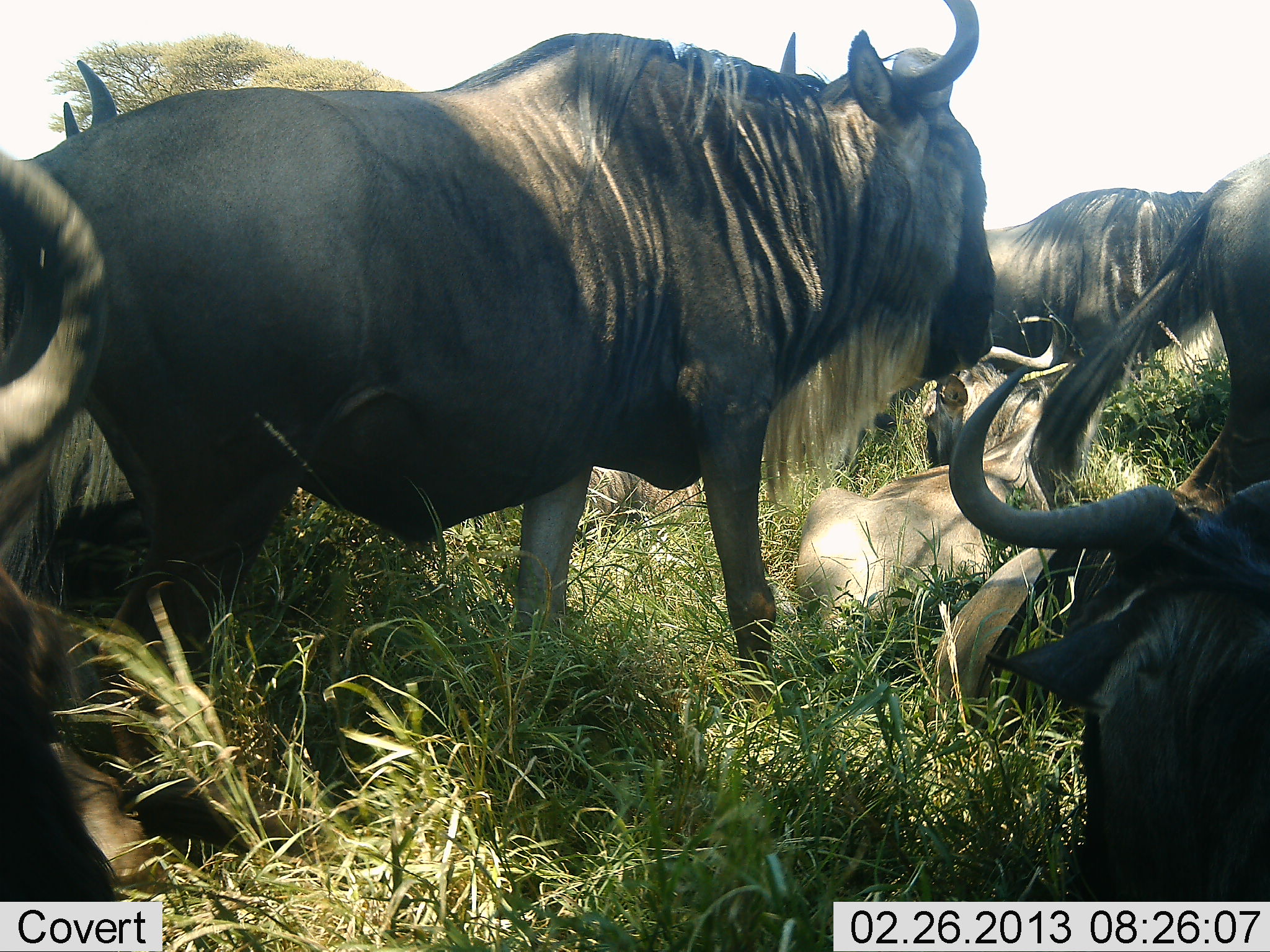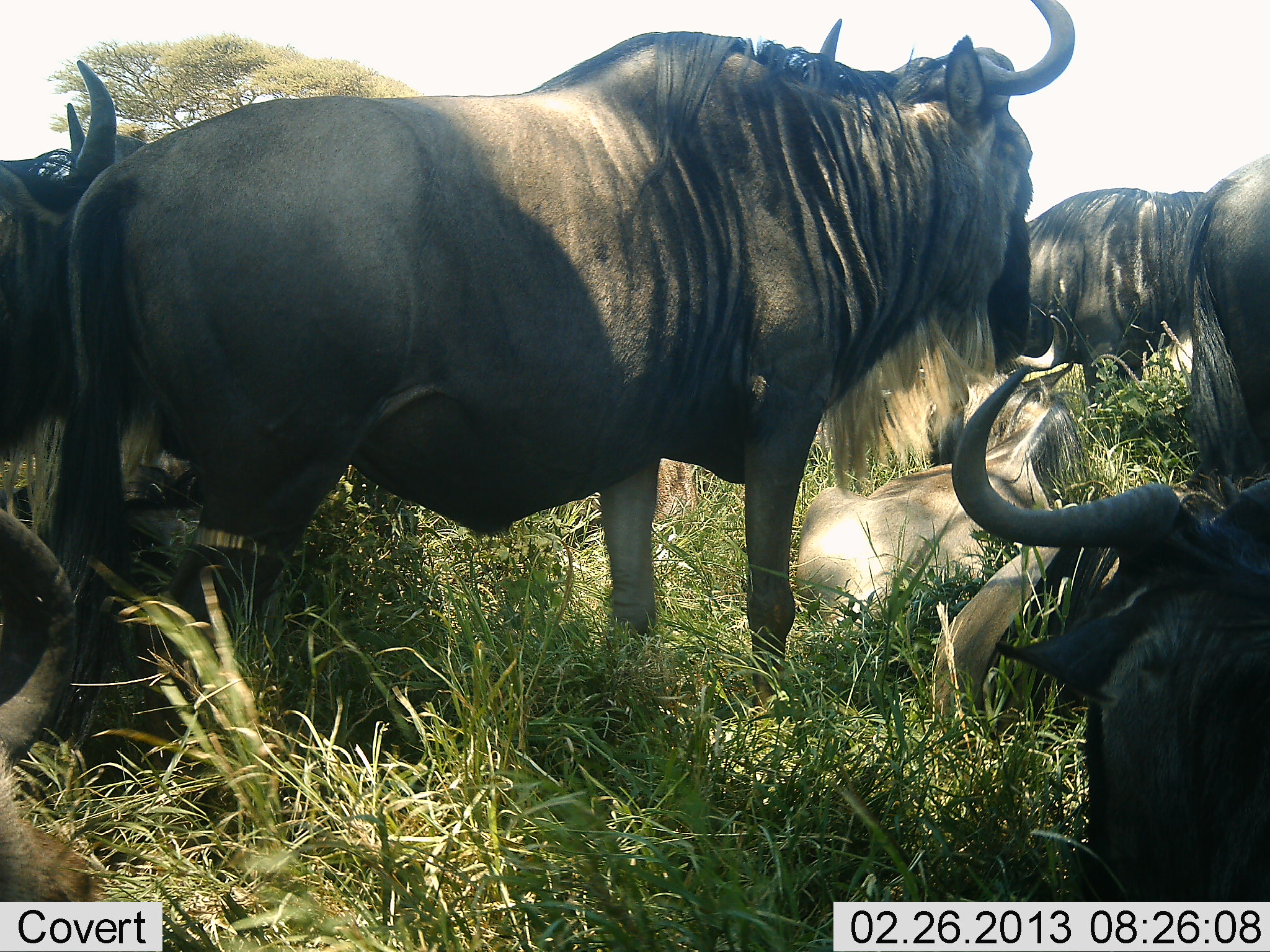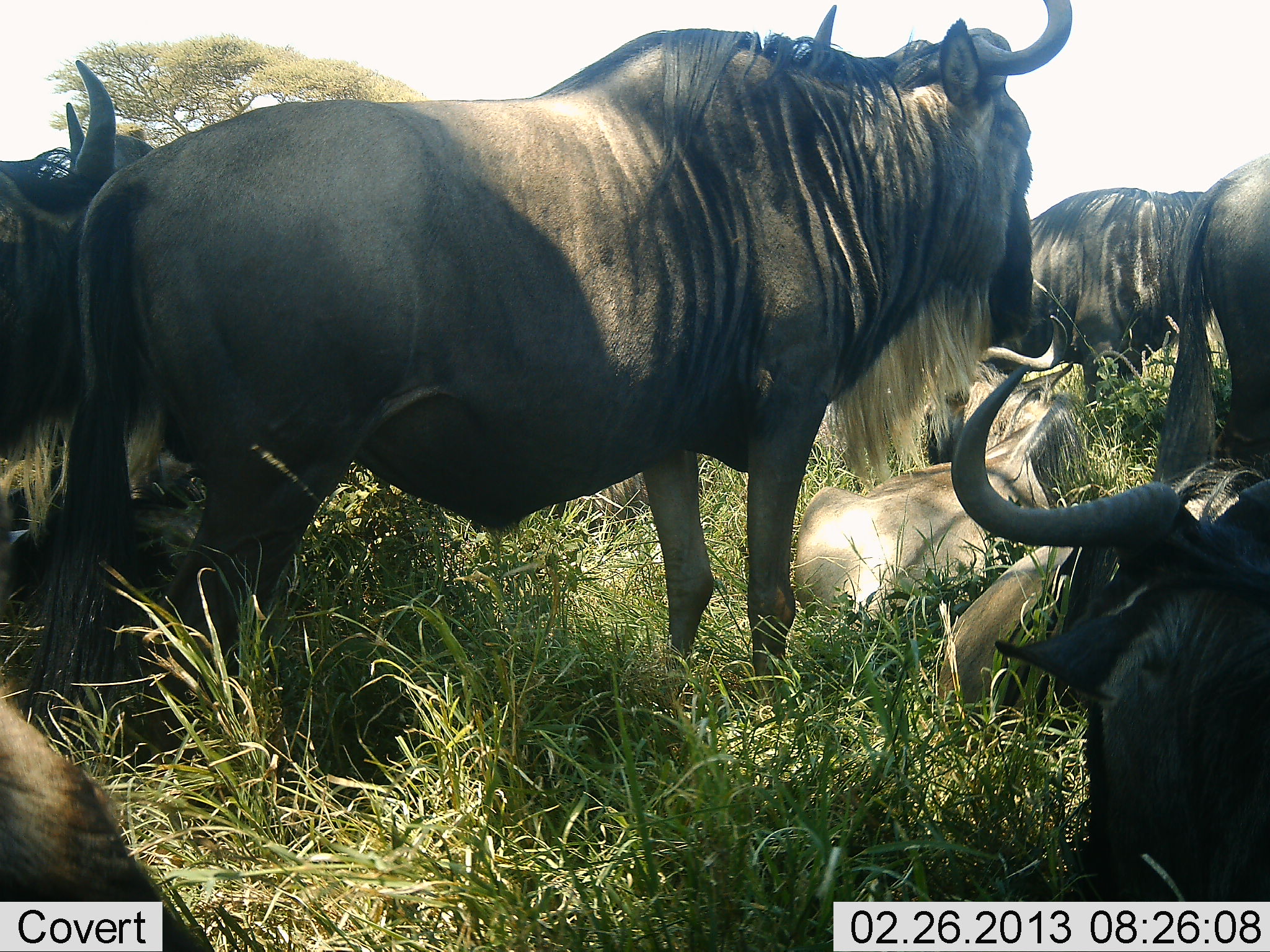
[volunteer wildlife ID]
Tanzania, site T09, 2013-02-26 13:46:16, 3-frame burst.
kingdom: Animalia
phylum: Chordata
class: Mammalia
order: Artiodactyla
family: Bovidae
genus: Connochaetes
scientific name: Connochaetes taurinus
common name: blue wildebeest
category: wildebeest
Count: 7.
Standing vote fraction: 73%.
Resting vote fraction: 90%.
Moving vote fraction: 17%.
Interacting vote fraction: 20%.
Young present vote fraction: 13%.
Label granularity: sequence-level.